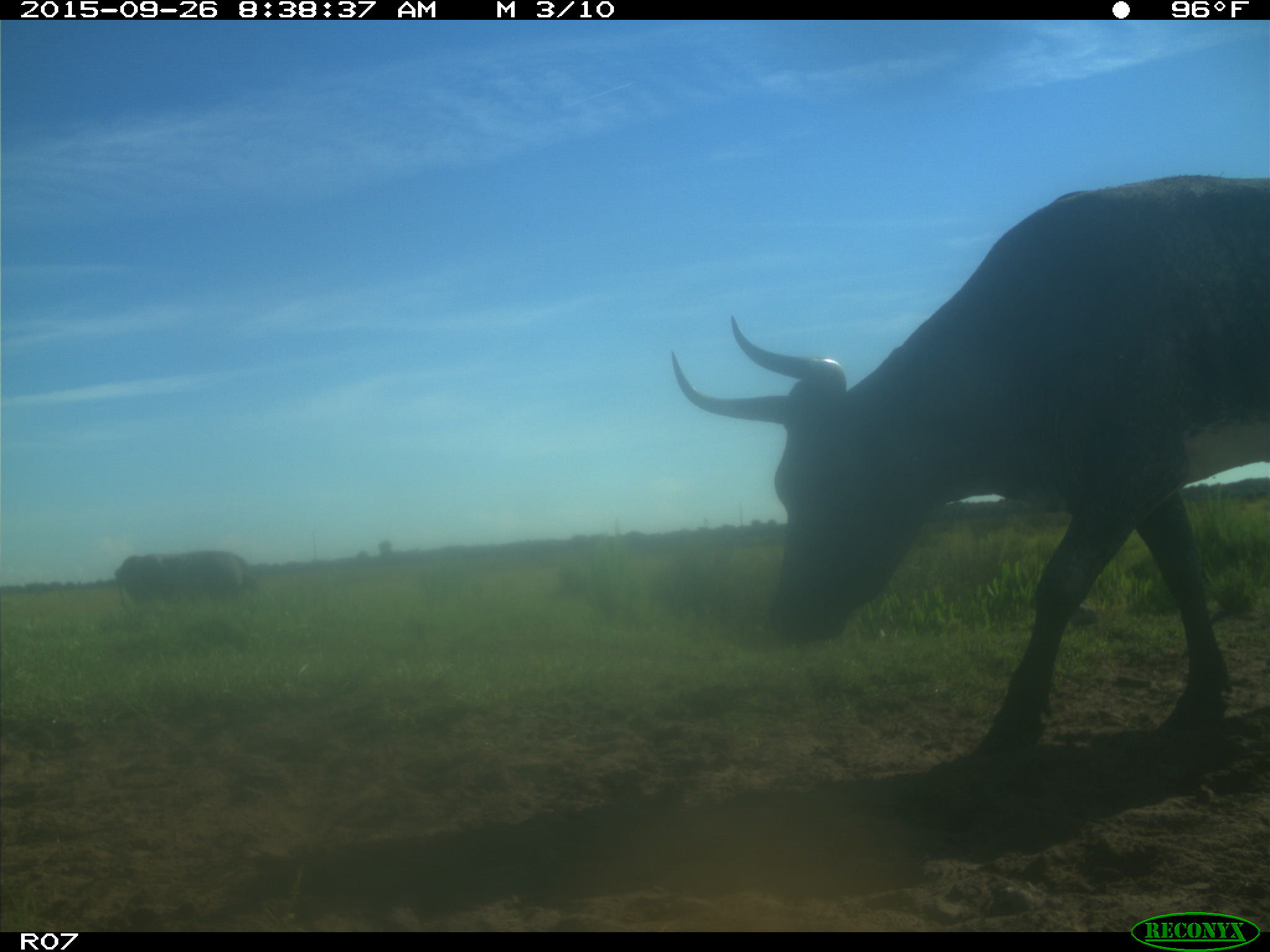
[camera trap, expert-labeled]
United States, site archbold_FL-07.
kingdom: Animalia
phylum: Chordata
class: Mammalia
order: Artiodactyla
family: Bovidae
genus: Bos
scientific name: Bos taurus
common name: domestic cow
Bos taurus (domestic cow).